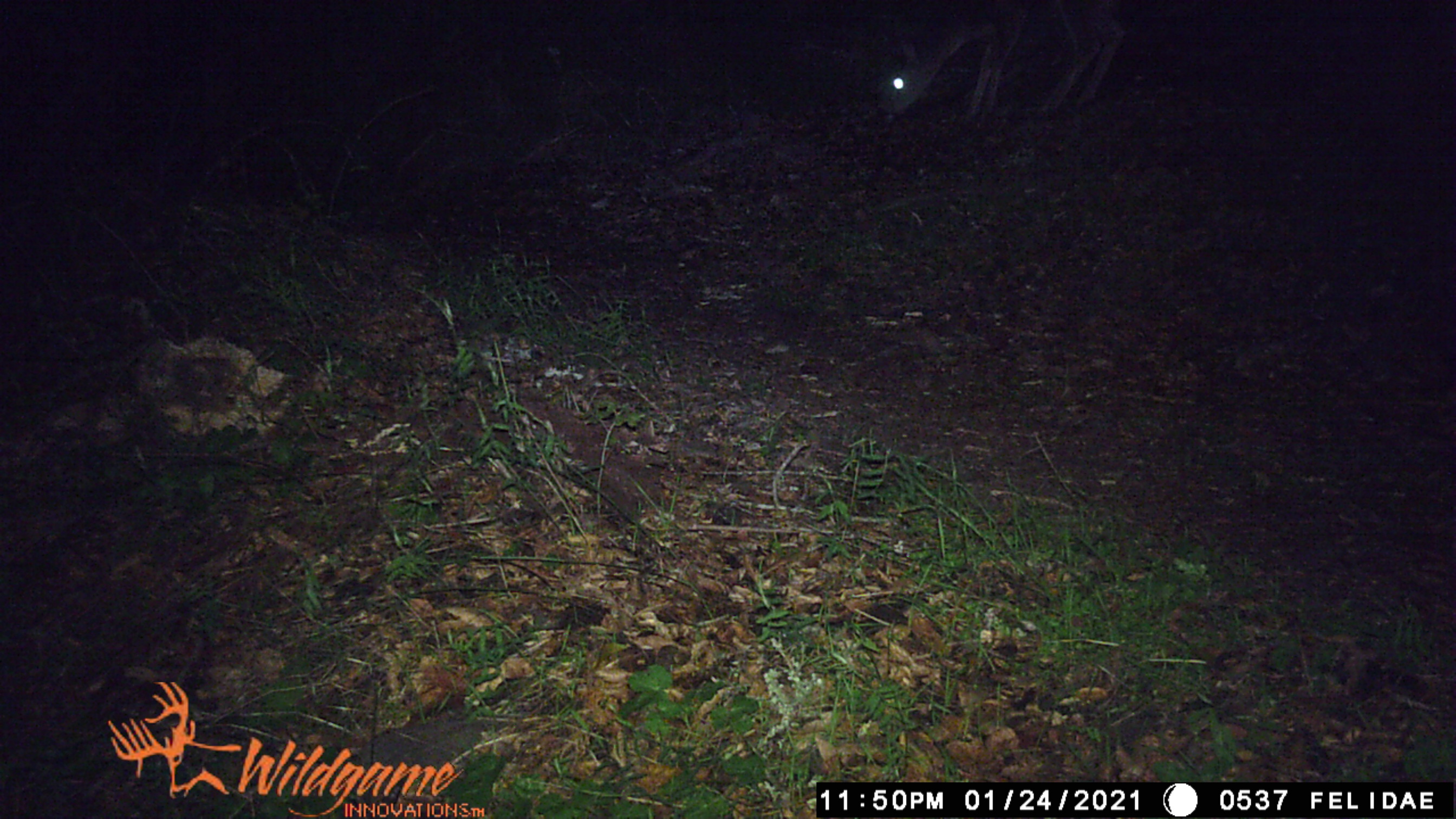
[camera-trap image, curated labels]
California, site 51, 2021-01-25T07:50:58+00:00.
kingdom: Animalia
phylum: Chordata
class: Mammalia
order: Artiodactyla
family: Cervidae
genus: Odocoileus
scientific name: Odocoileus hemionus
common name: mule deer